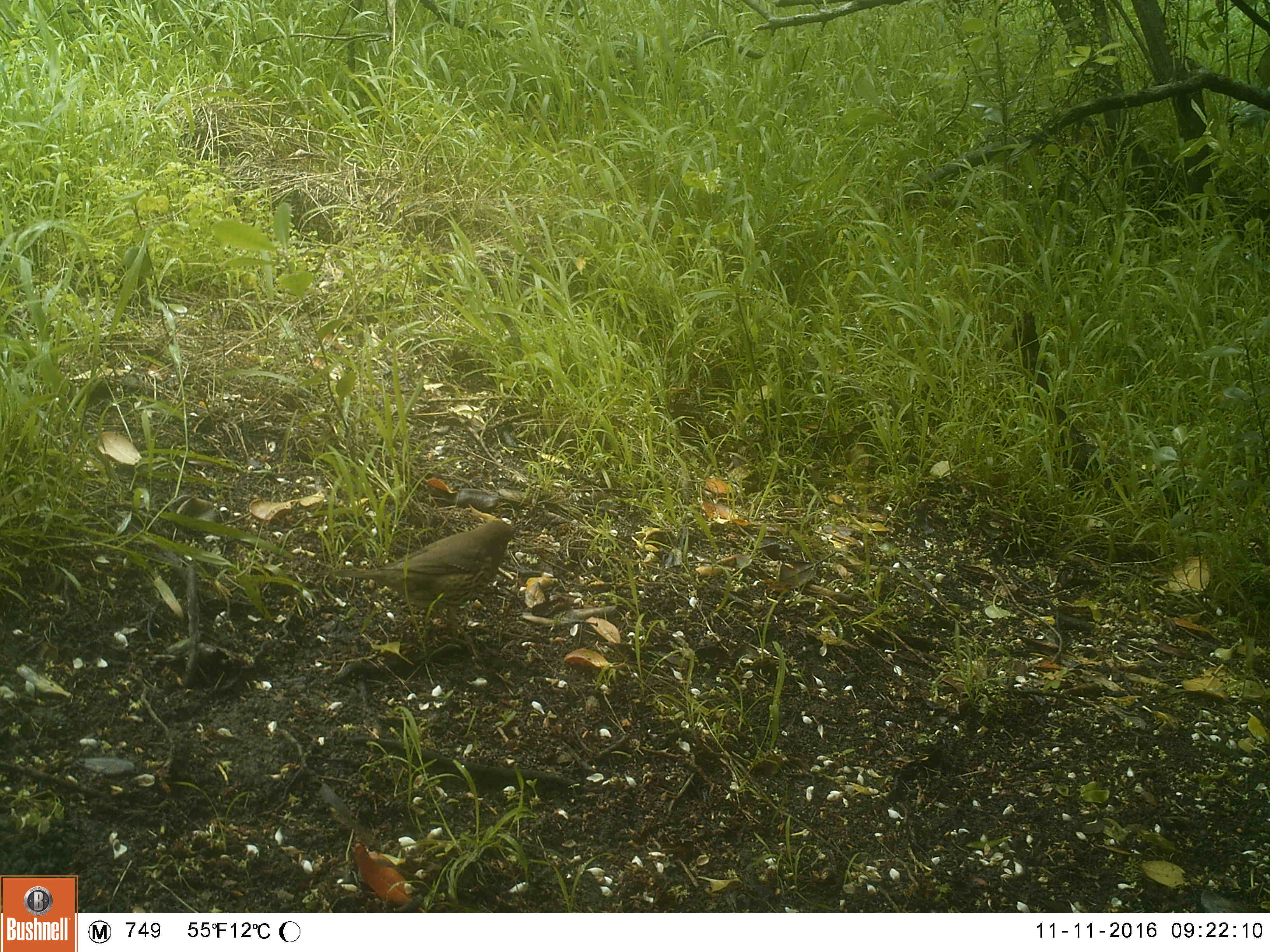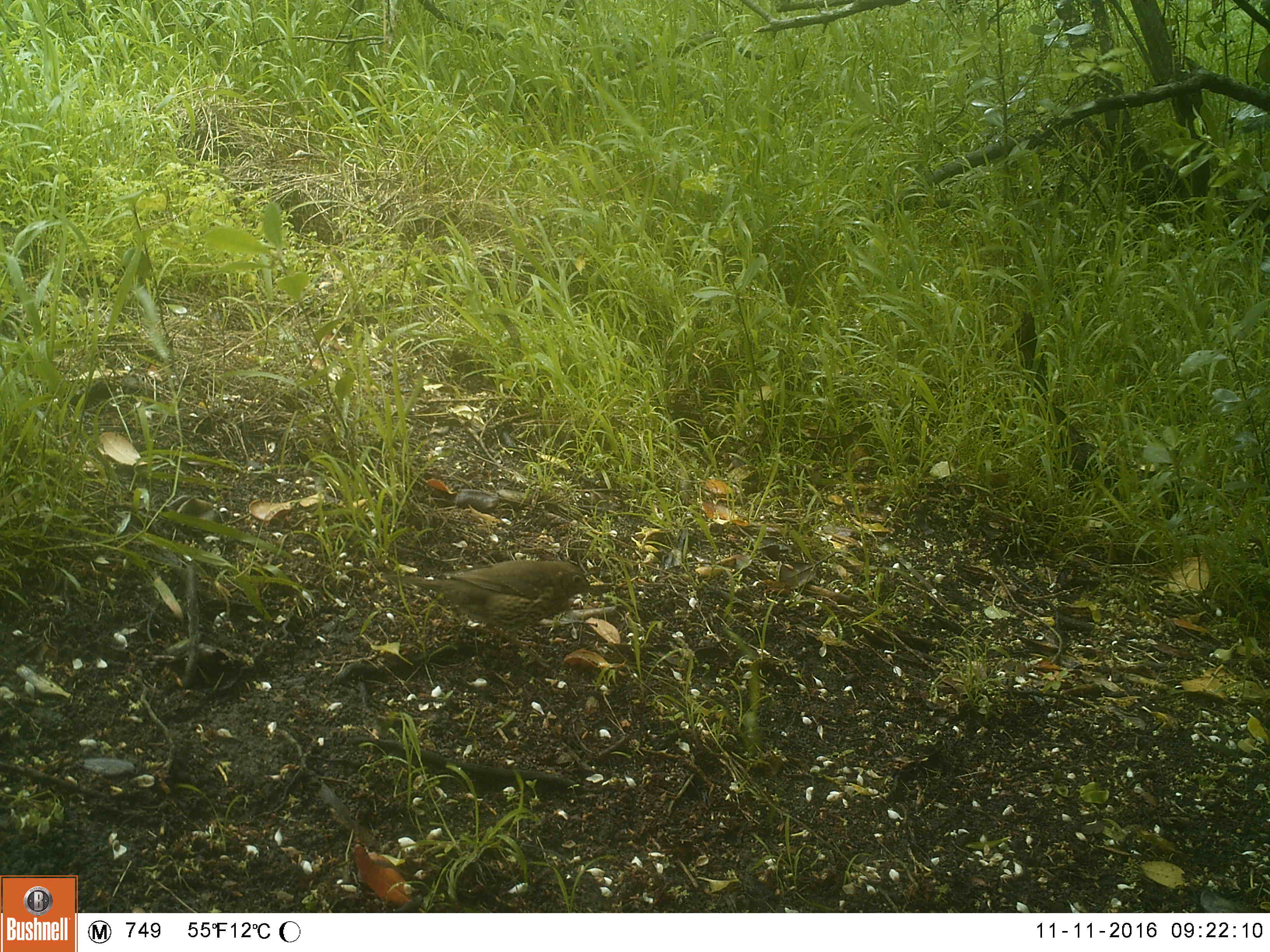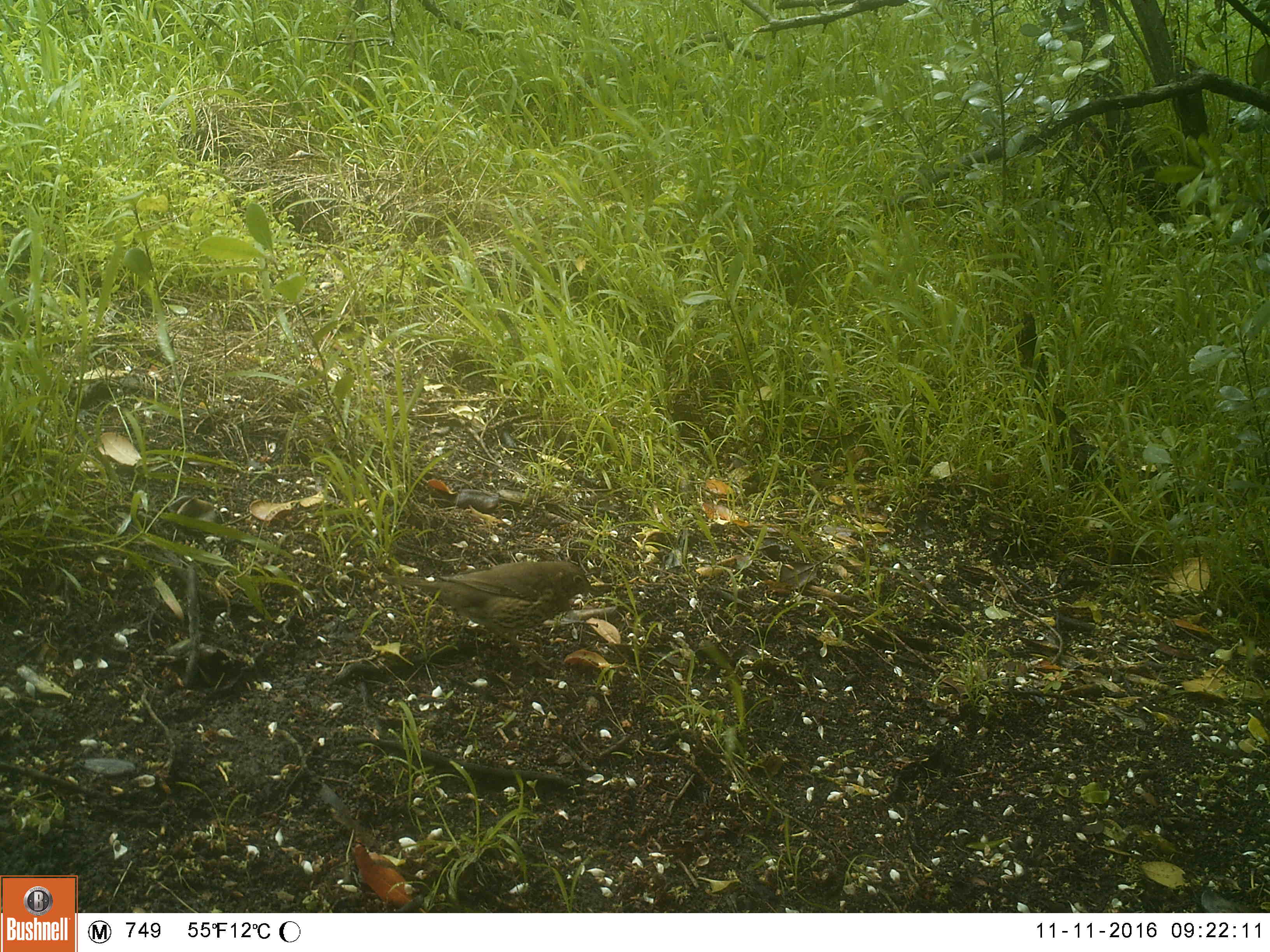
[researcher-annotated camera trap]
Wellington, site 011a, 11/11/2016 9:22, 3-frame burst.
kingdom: Animalia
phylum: Chordata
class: Aves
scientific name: Aves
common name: bird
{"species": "bird (Aves)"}